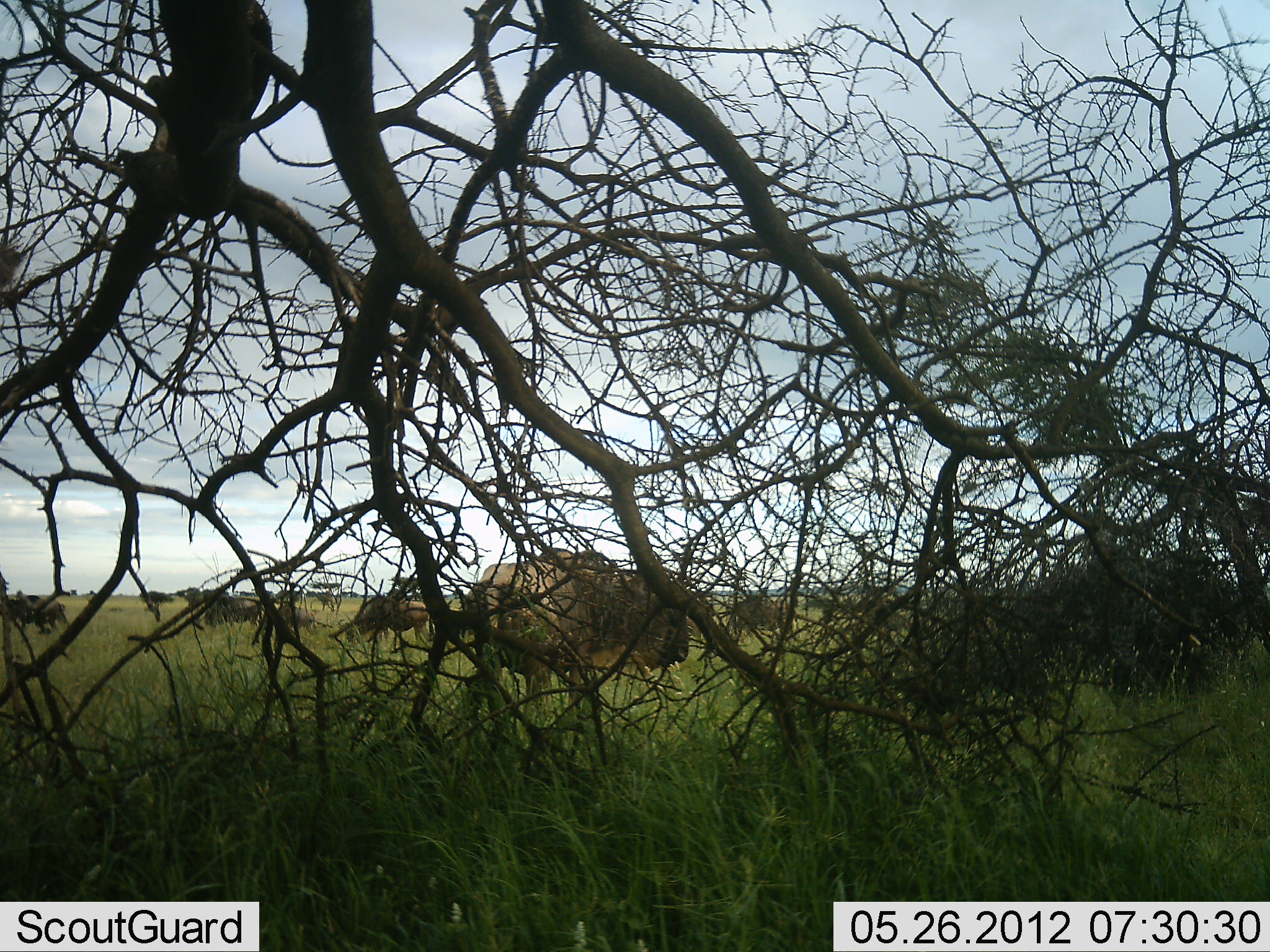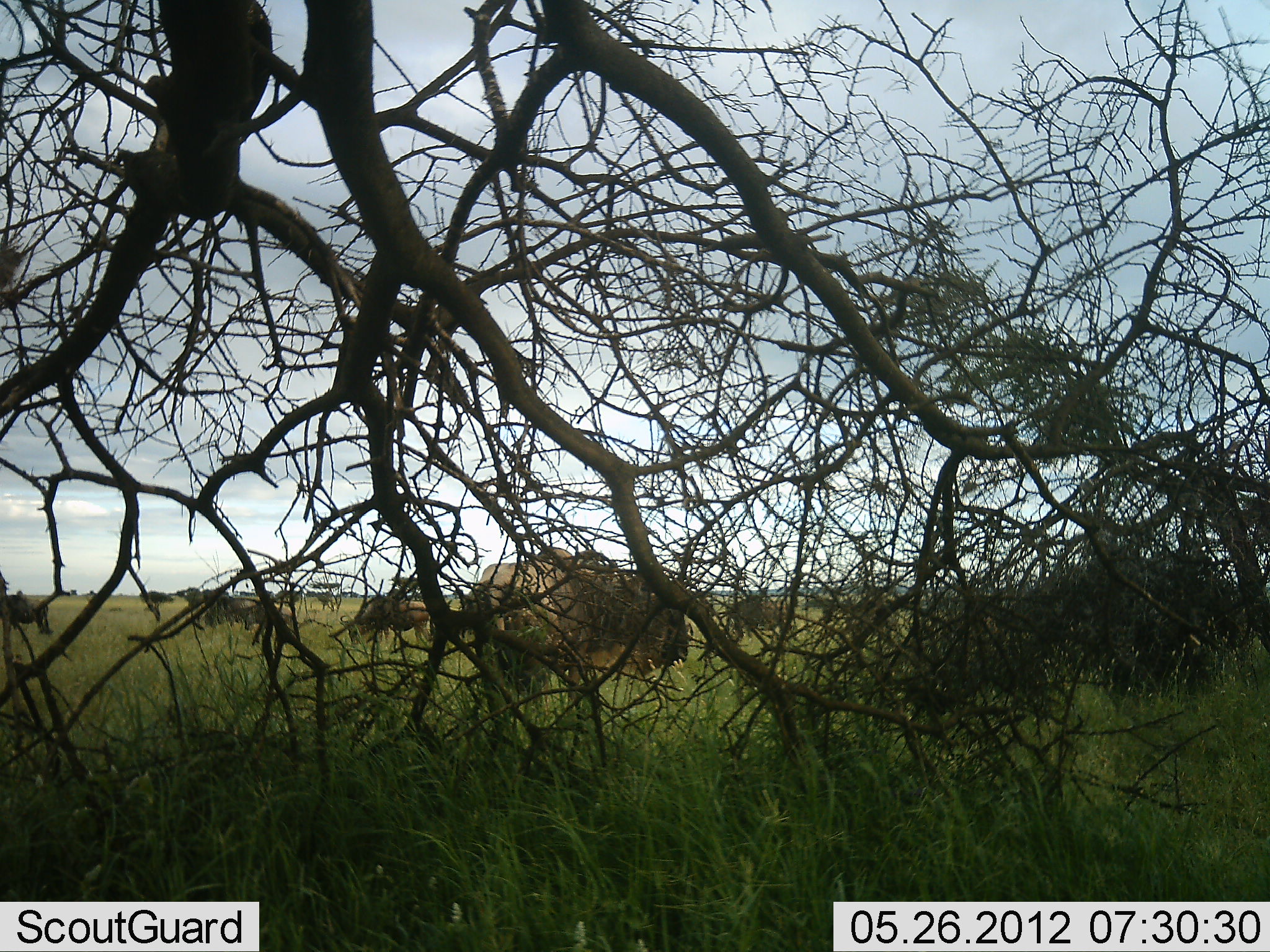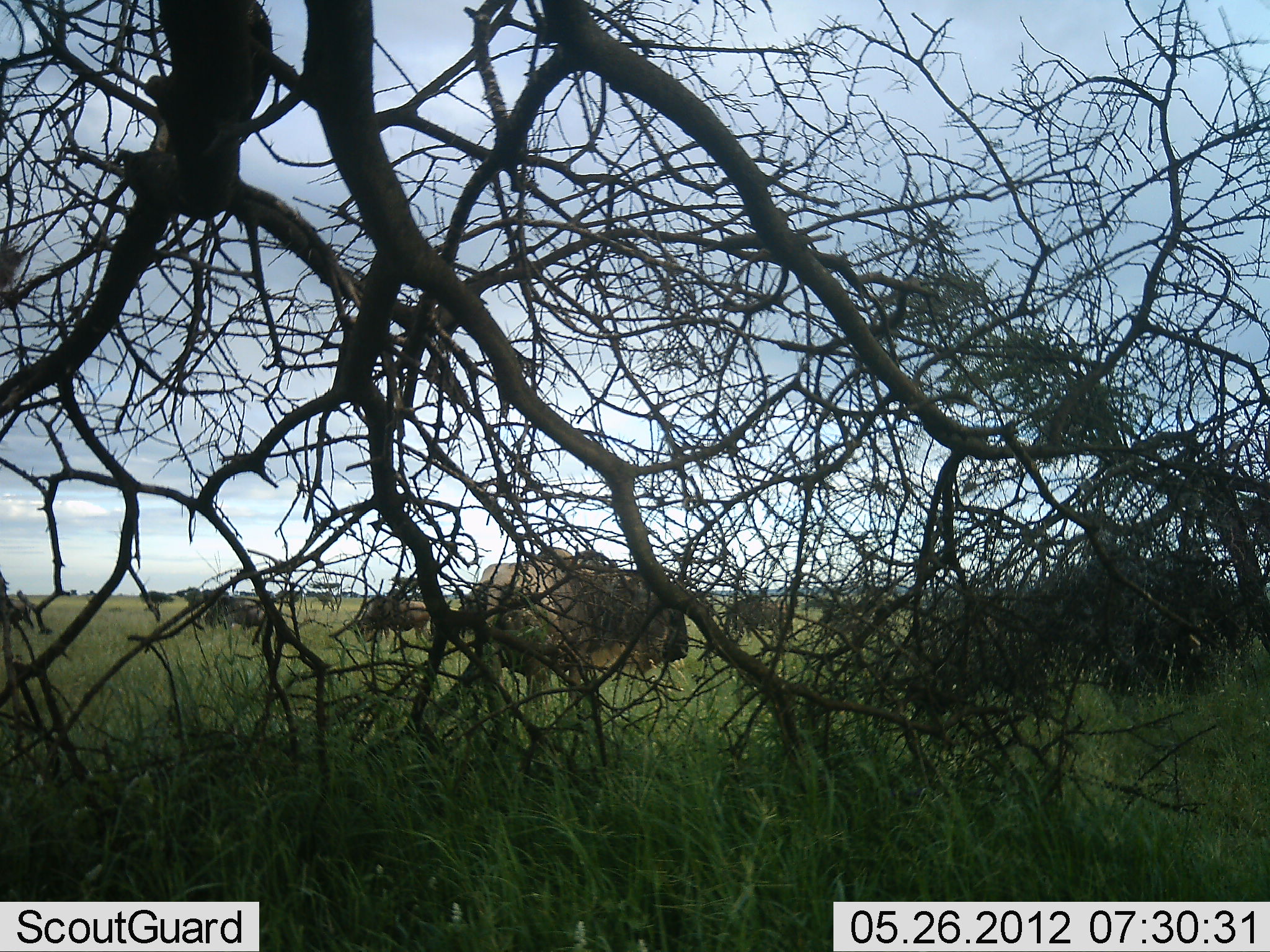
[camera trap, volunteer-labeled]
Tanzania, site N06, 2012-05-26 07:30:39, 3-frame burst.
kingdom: Animalia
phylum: Chordata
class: Mammalia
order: Artiodactyla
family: Bovidae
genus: Connochaetes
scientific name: Connochaetes taurinus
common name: blue wildebeest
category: wildebeest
Wildebeest (blue wildebeest) (Connochaetes taurinus), count 8. Behavior (volunteer vote fractions): standing 81%, resting 4%, moving 54%, interacting 0%. Young present (vote fraction): 0%. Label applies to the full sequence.